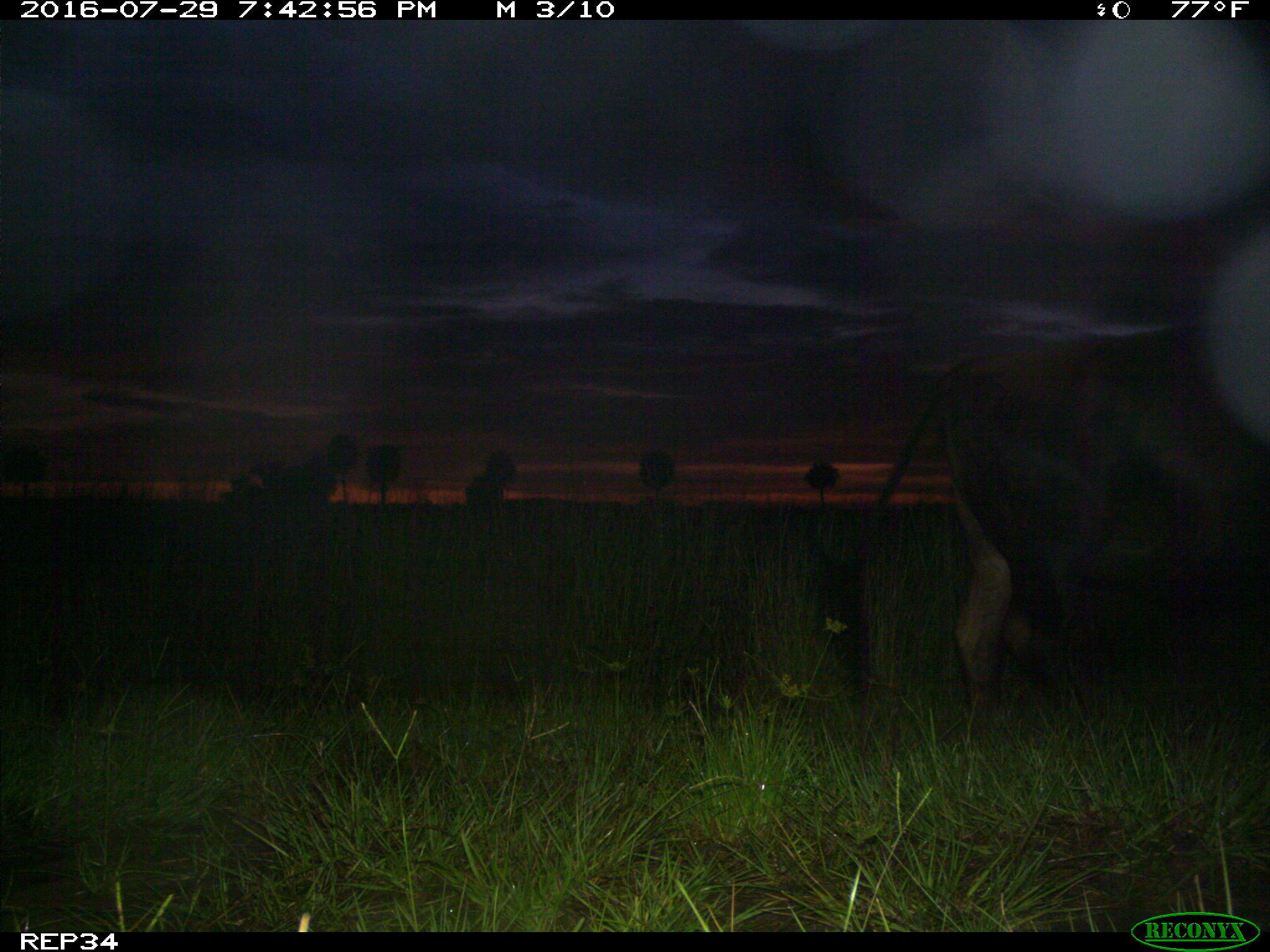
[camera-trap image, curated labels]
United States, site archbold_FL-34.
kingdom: Animalia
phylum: Chordata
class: Mammalia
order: Artiodactyla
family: Bovidae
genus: Bos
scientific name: Bos taurus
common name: domestic cow